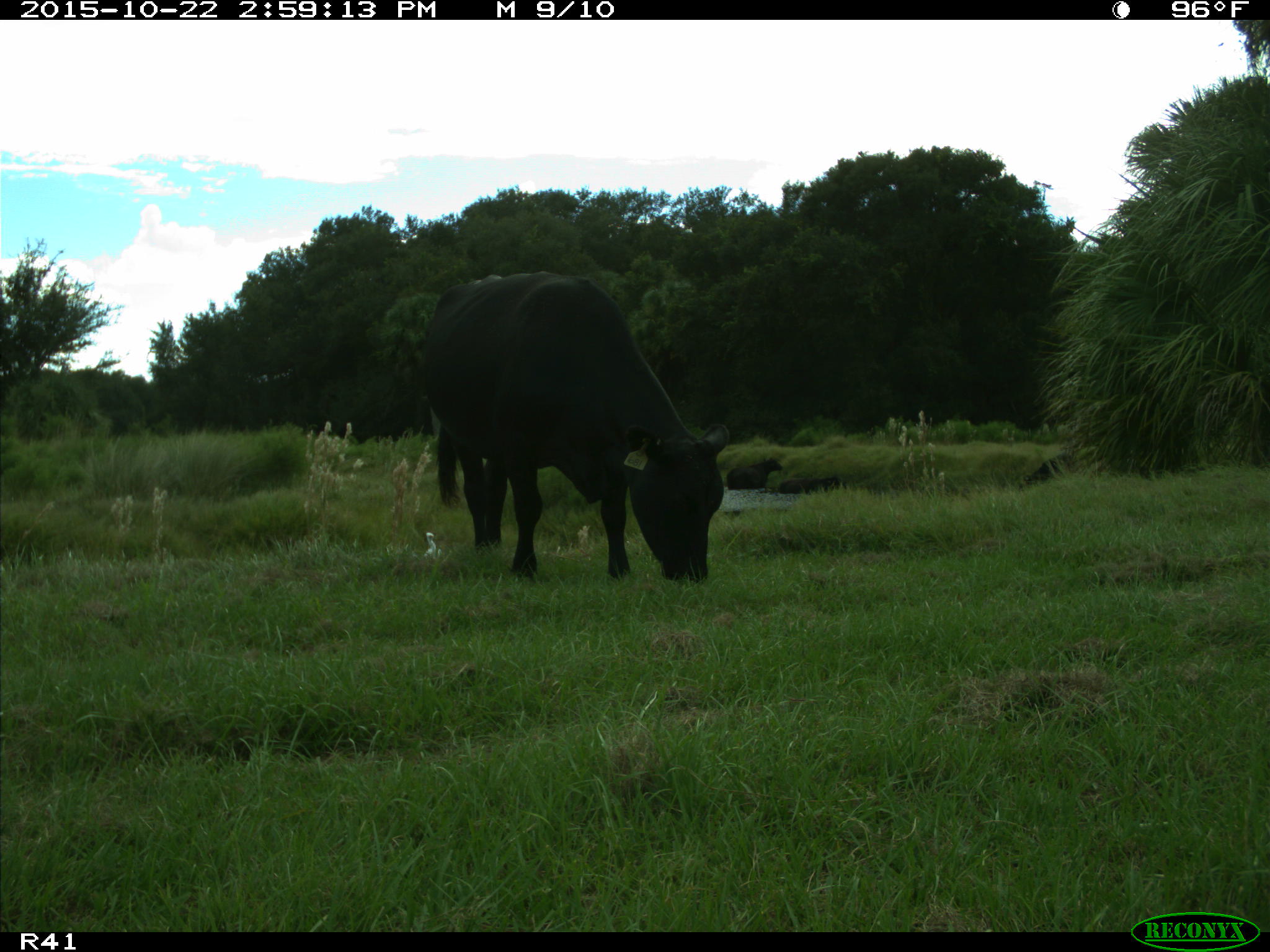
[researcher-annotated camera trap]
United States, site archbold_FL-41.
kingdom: Animalia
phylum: Chordata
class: Mammalia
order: Artiodactyla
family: Bovidae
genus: Bos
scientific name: Bos taurus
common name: domestic cow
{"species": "Bos taurus (domestic cow)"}